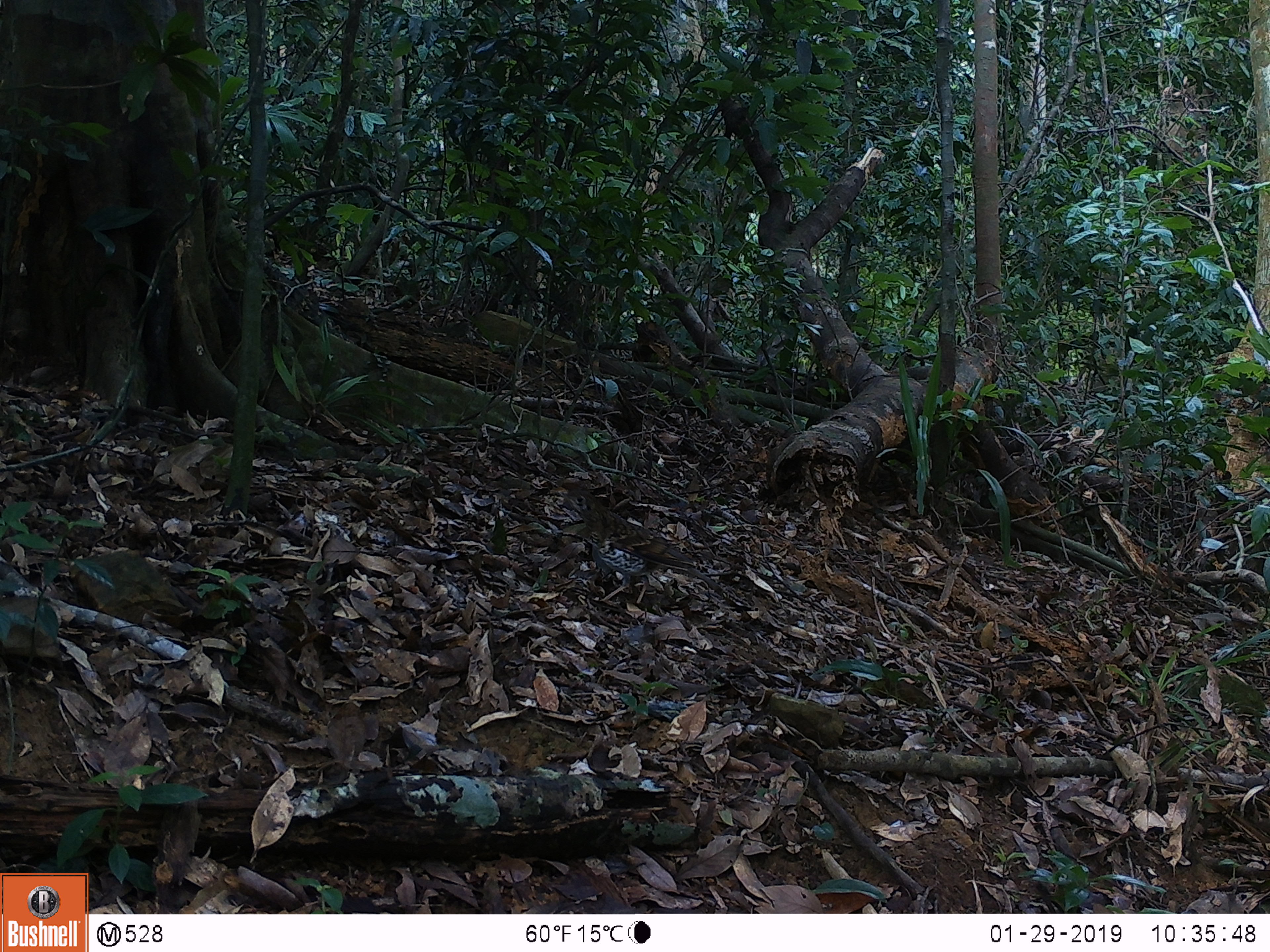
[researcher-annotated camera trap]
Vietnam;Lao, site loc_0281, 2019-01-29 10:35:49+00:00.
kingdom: Animalia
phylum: Chordata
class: Aves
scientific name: Aves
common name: bird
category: unidentified bird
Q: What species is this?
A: Unidentified bird (bird) (Aves).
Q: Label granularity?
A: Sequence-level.